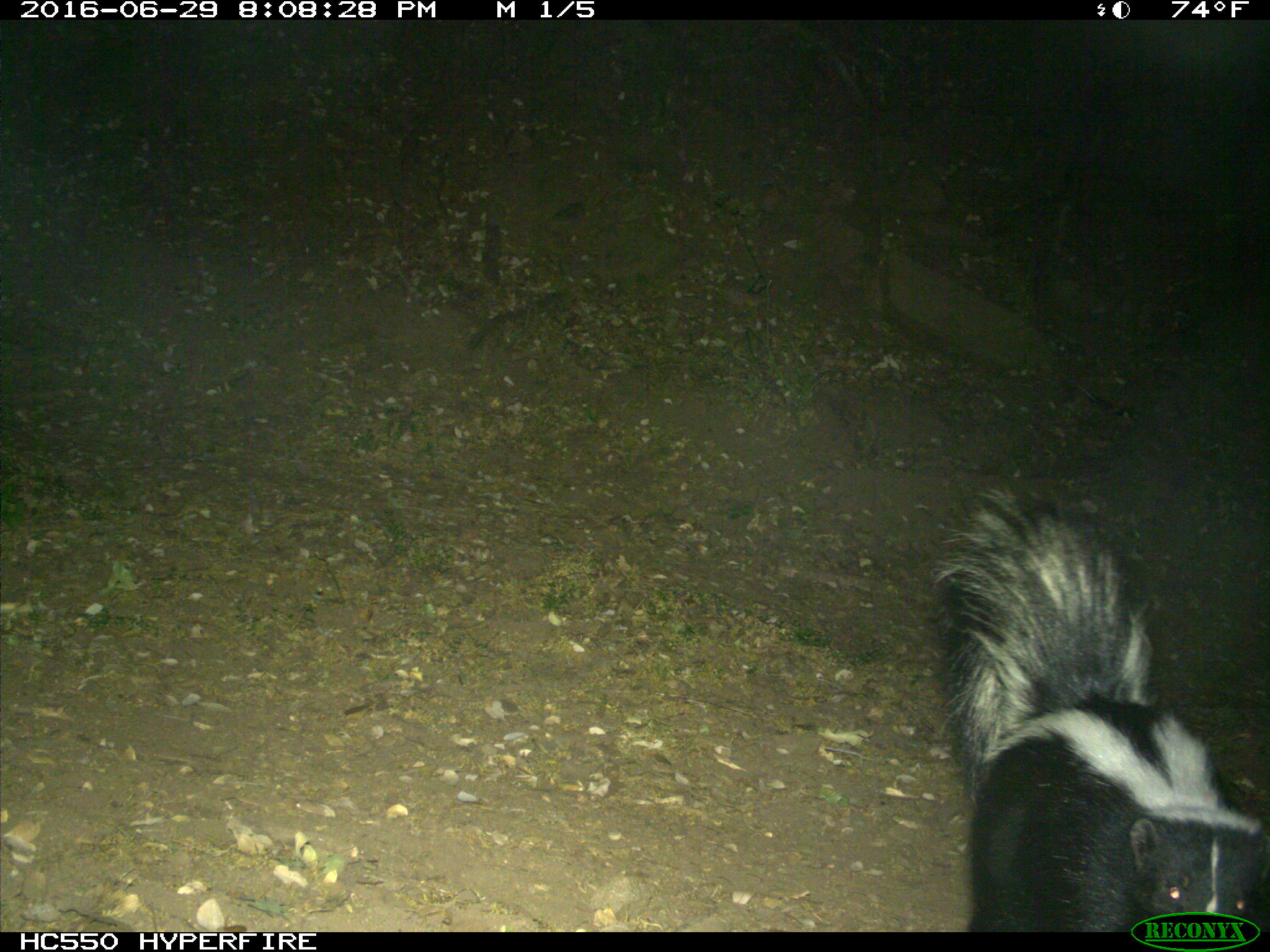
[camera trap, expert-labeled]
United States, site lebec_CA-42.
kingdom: Animalia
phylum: Chordata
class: Mammalia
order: Carnivora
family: Mephitidae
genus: Mephitis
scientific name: Mephitis mephitis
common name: striped skunk